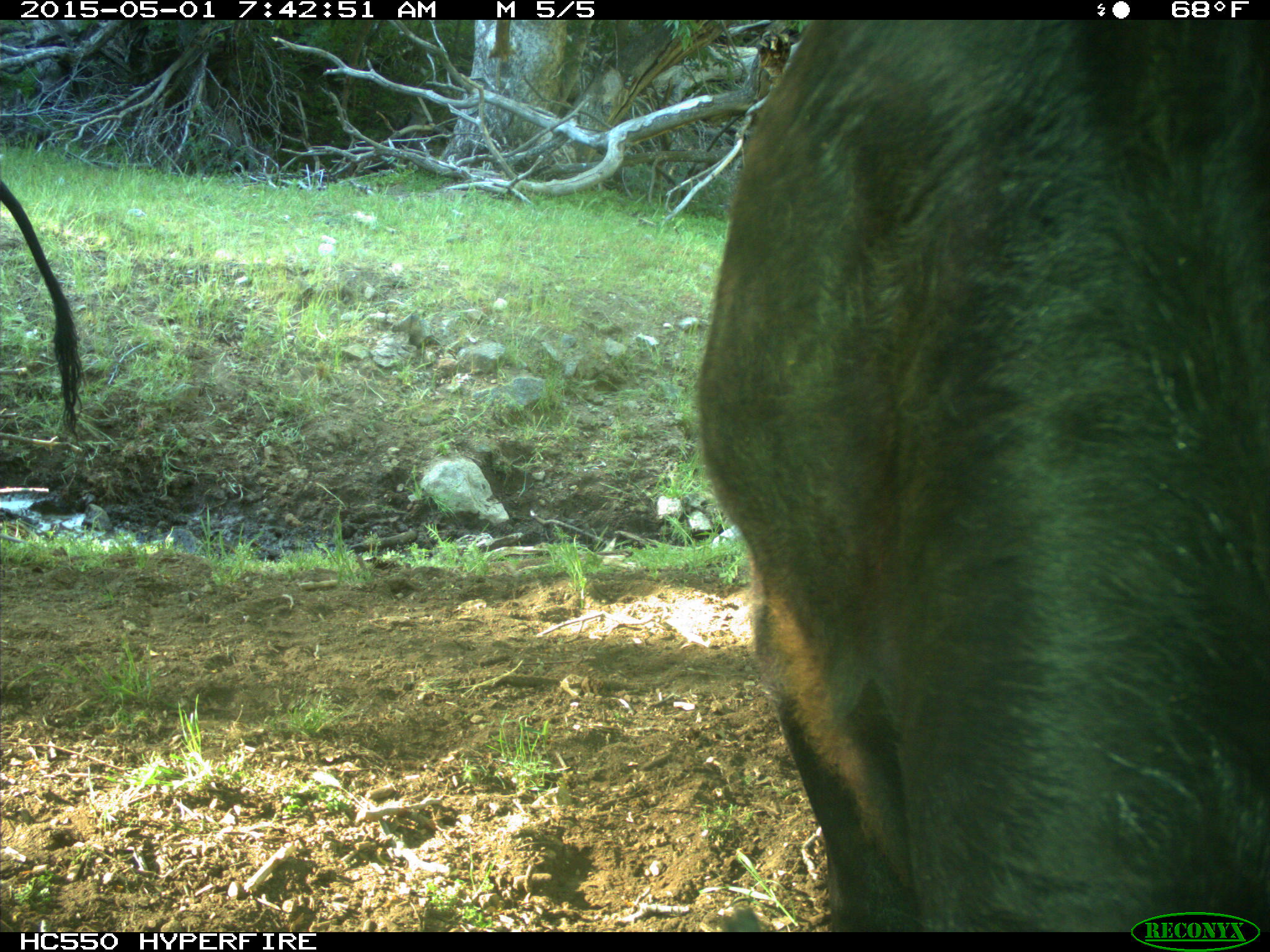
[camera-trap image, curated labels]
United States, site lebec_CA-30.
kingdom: Animalia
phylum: Chordata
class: Mammalia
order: Artiodactyla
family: Bovidae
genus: Bos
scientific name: Bos taurus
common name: domestic cow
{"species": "Bos taurus (domestic cow)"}